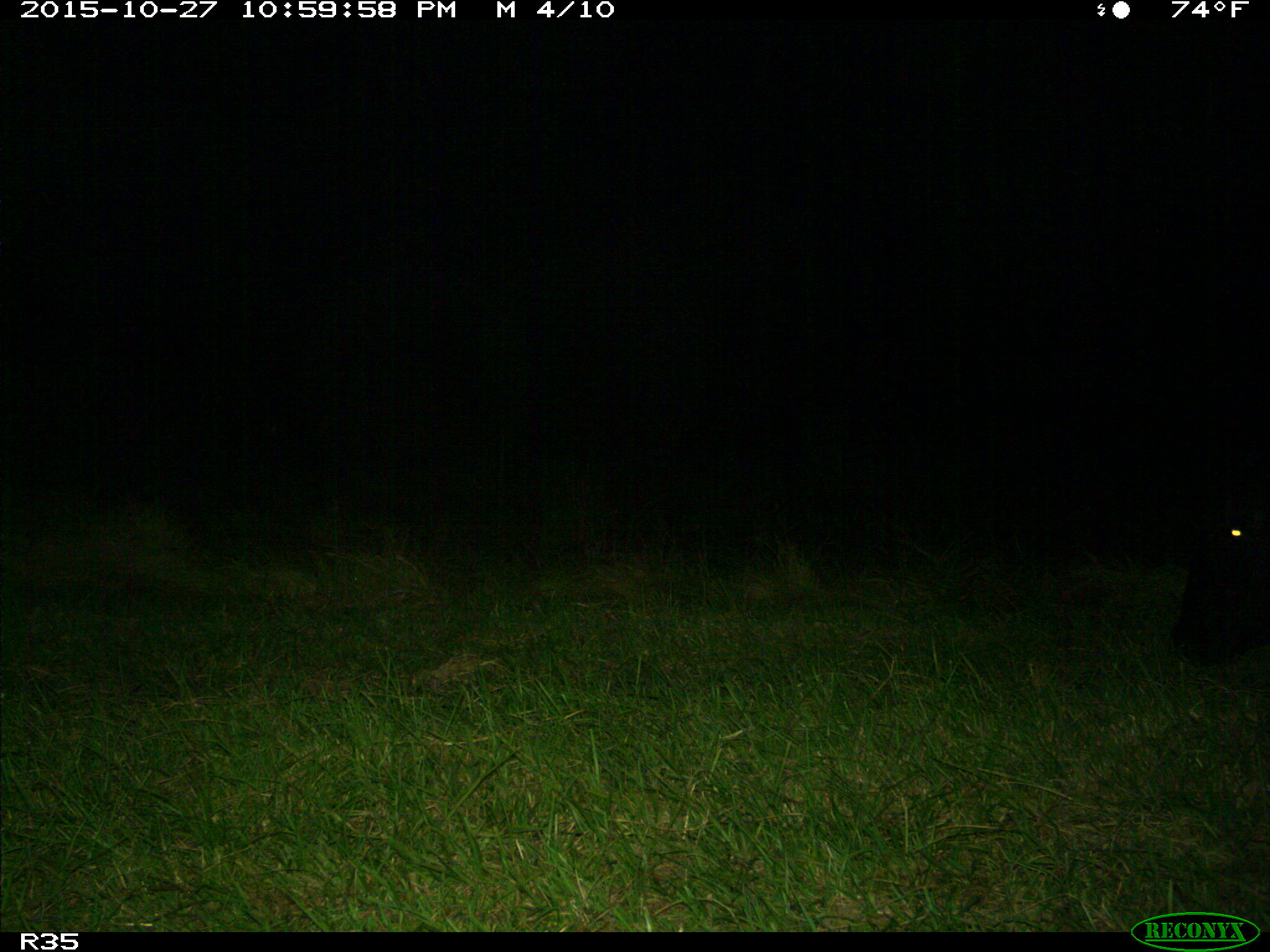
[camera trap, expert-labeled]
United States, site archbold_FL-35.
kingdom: Animalia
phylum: Chordata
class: Mammalia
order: Artiodactyla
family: Bovidae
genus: Bos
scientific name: Bos taurus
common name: domestic cow